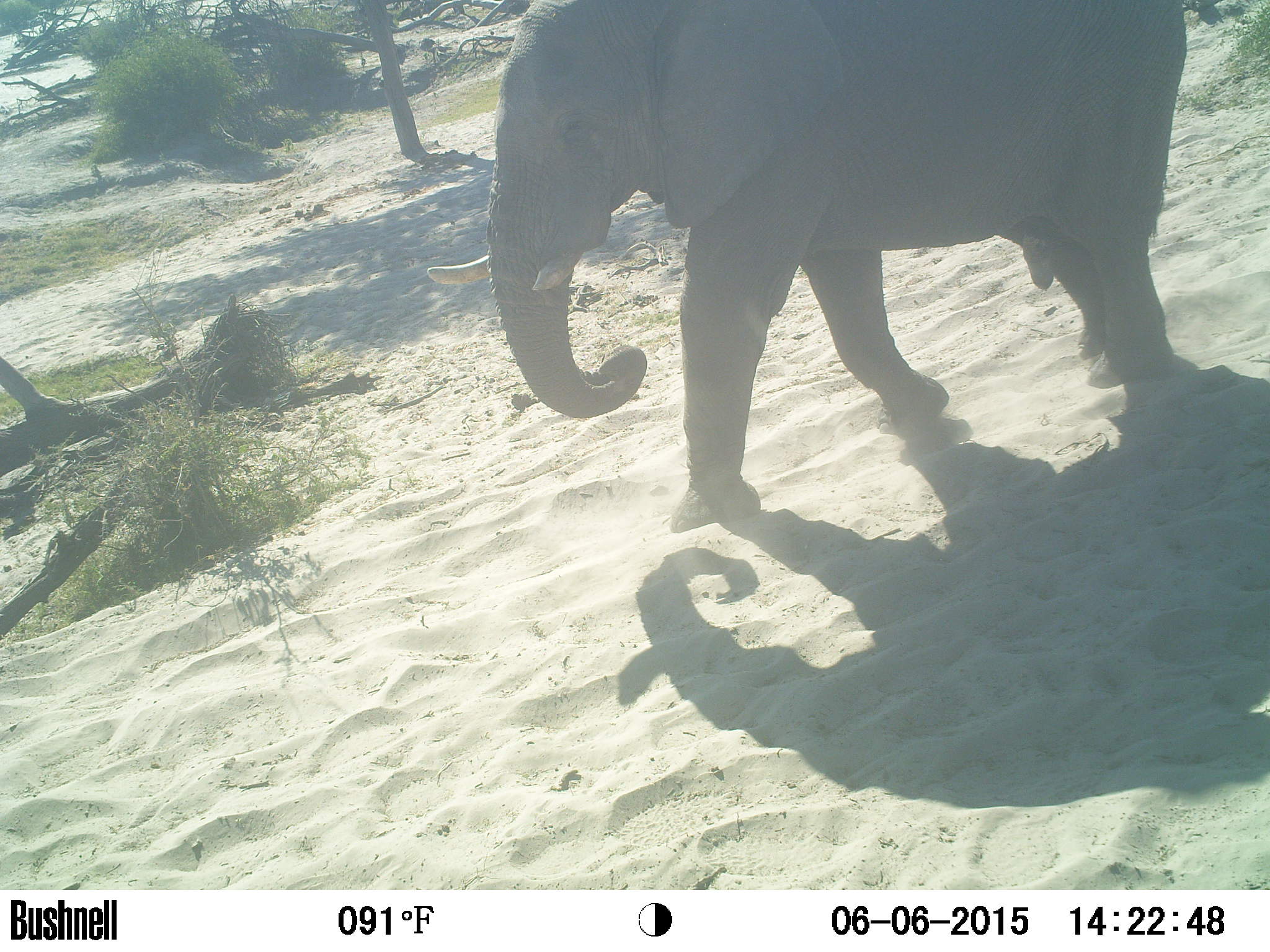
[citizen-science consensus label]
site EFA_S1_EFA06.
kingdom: Animalia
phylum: Chordata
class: Mammalia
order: Proboscidea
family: Elephantidae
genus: Loxodonta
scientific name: Loxodonta africana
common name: african bush elephant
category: elephant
Elephant (african bush elephant) (Loxodonta africana), count 1. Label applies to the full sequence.